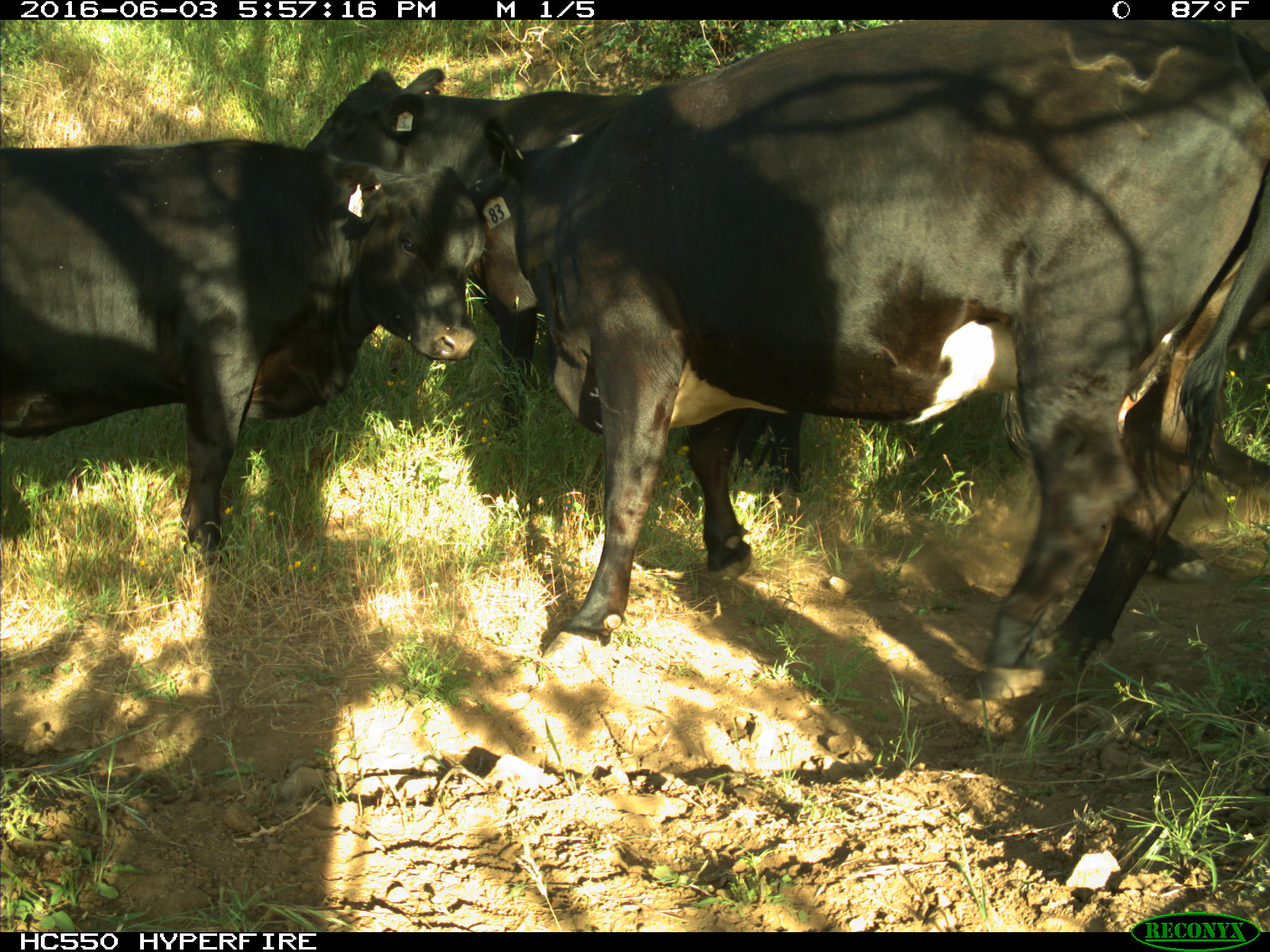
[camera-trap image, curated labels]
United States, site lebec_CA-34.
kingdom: Animalia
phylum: Chordata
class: Mammalia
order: Artiodactyla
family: Bovidae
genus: Bos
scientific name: Bos taurus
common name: domestic cow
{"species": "Bos taurus (domestic cow)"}